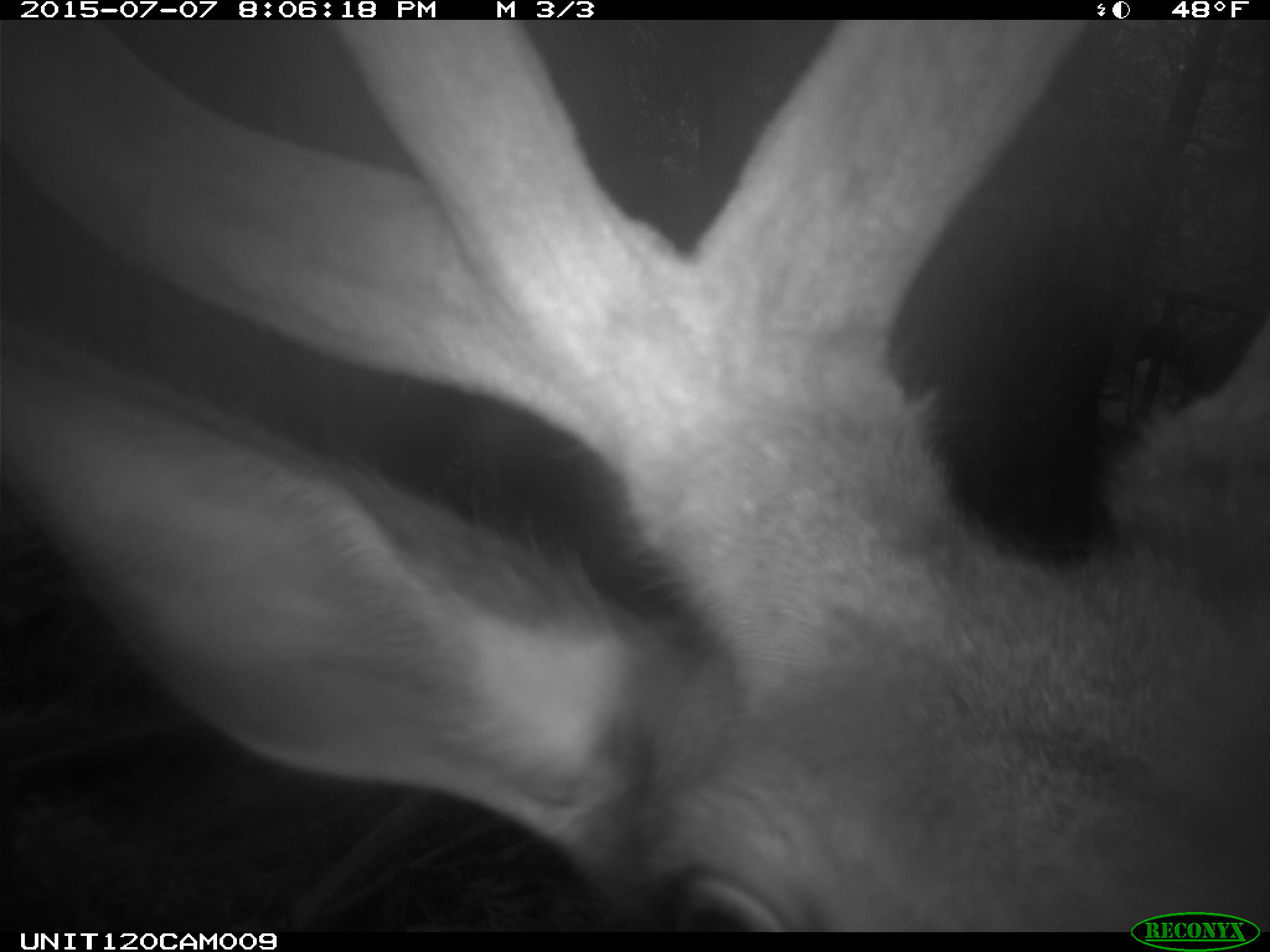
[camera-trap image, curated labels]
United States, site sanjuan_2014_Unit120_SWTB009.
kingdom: Animalia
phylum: Chordata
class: Mammalia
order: Artiodactyla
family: Cervidae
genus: Cervus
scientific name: Cervus elaphus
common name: red deer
Cervus elaphus (red deer).